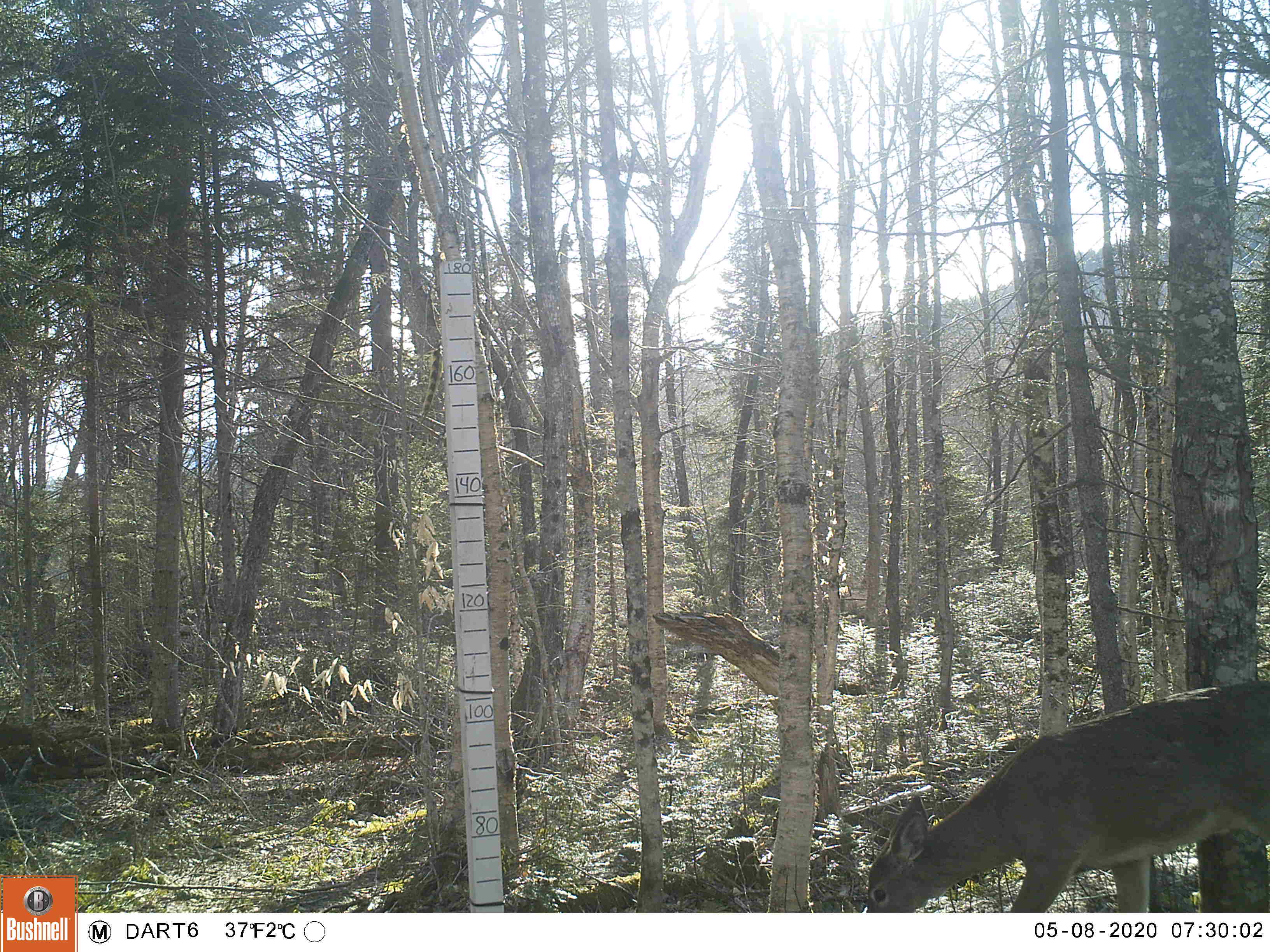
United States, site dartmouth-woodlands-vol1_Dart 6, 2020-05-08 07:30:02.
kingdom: Animalia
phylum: Chordata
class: Mammalia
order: Artiodactyla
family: Cervidae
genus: Odocoileus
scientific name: Odocoileus virginianus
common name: white-tailed deer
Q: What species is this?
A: White-tailed deer (Odocoileus virginianus).